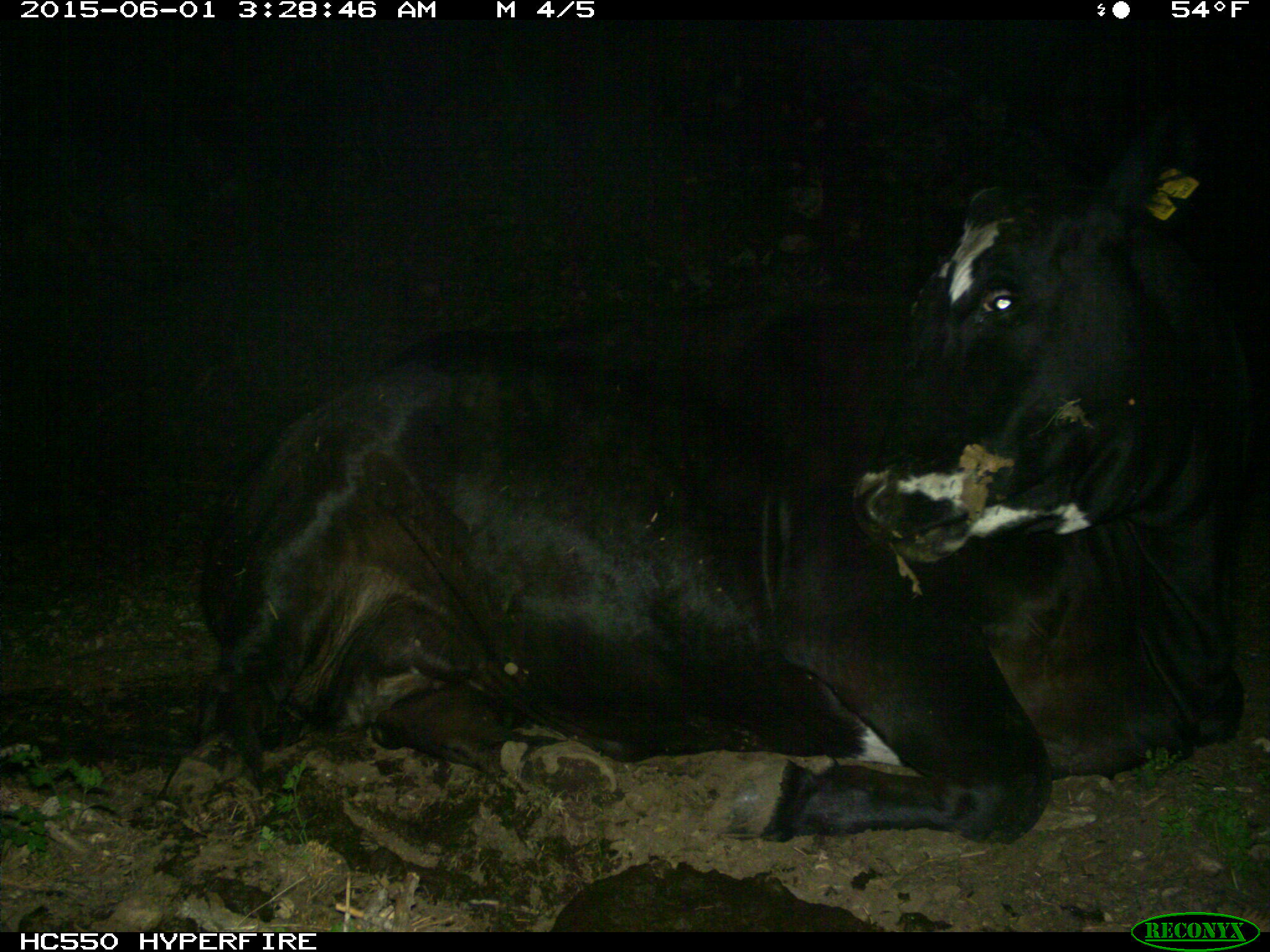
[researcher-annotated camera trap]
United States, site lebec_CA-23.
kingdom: Animalia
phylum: Chordata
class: Mammalia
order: Artiodactyla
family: Bovidae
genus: Bos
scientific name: Bos taurus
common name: domestic cow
Bos taurus (domestic cow).